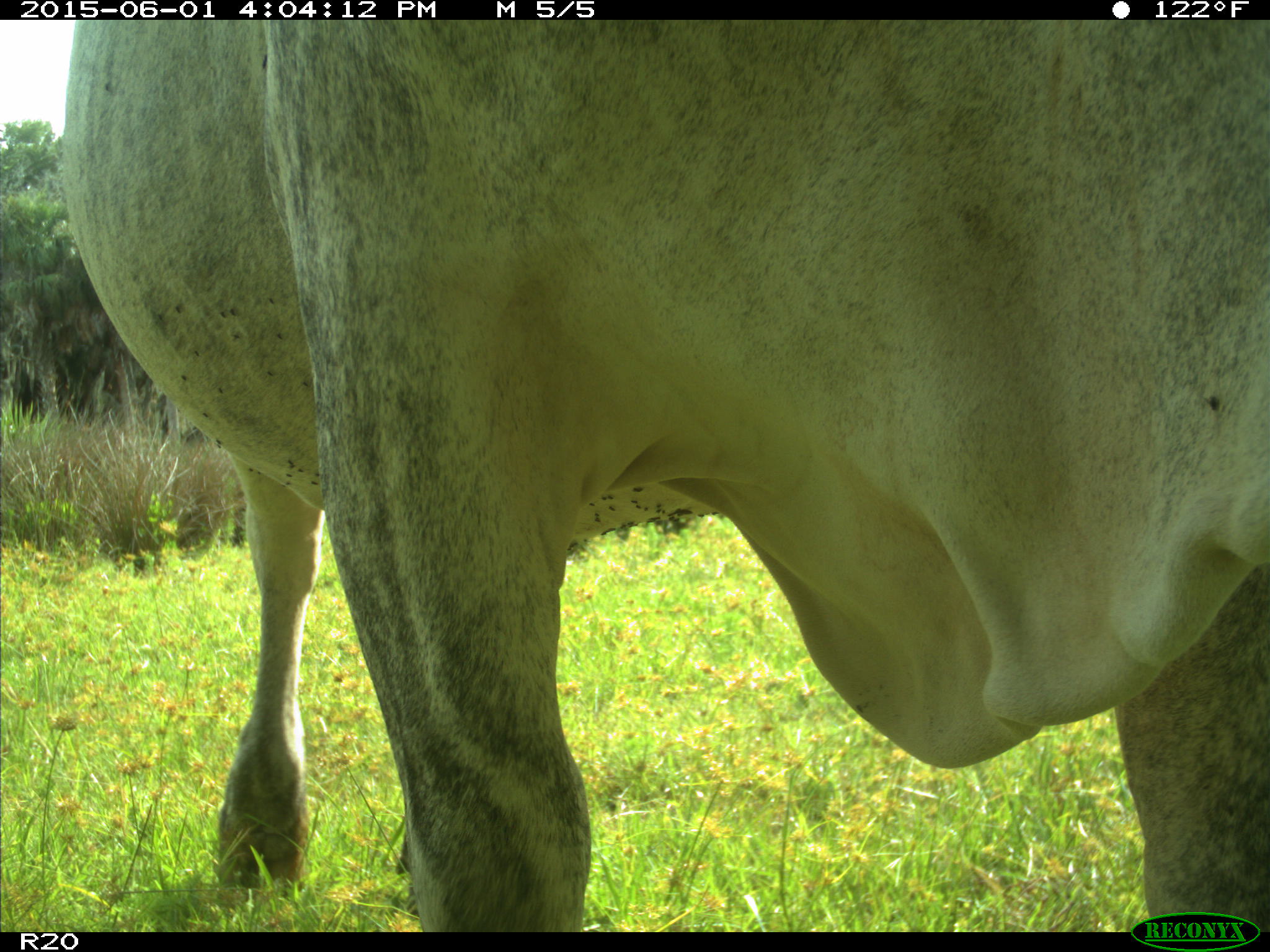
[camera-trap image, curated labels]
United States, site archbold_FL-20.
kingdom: Animalia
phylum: Chordata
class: Mammalia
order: Artiodactyla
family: Bovidae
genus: Bos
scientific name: Bos taurus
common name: domestic cow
Bos taurus (domestic cow).